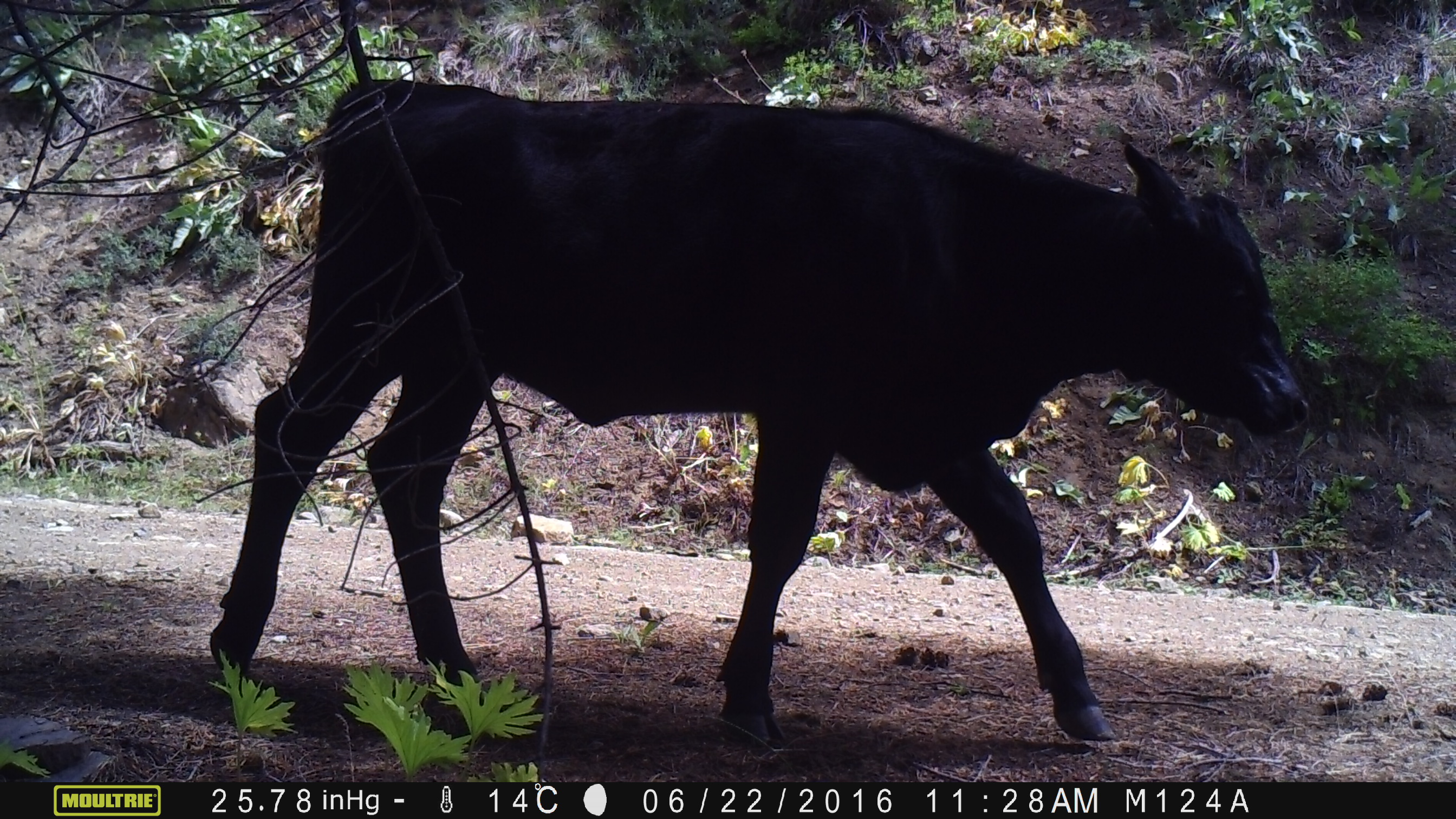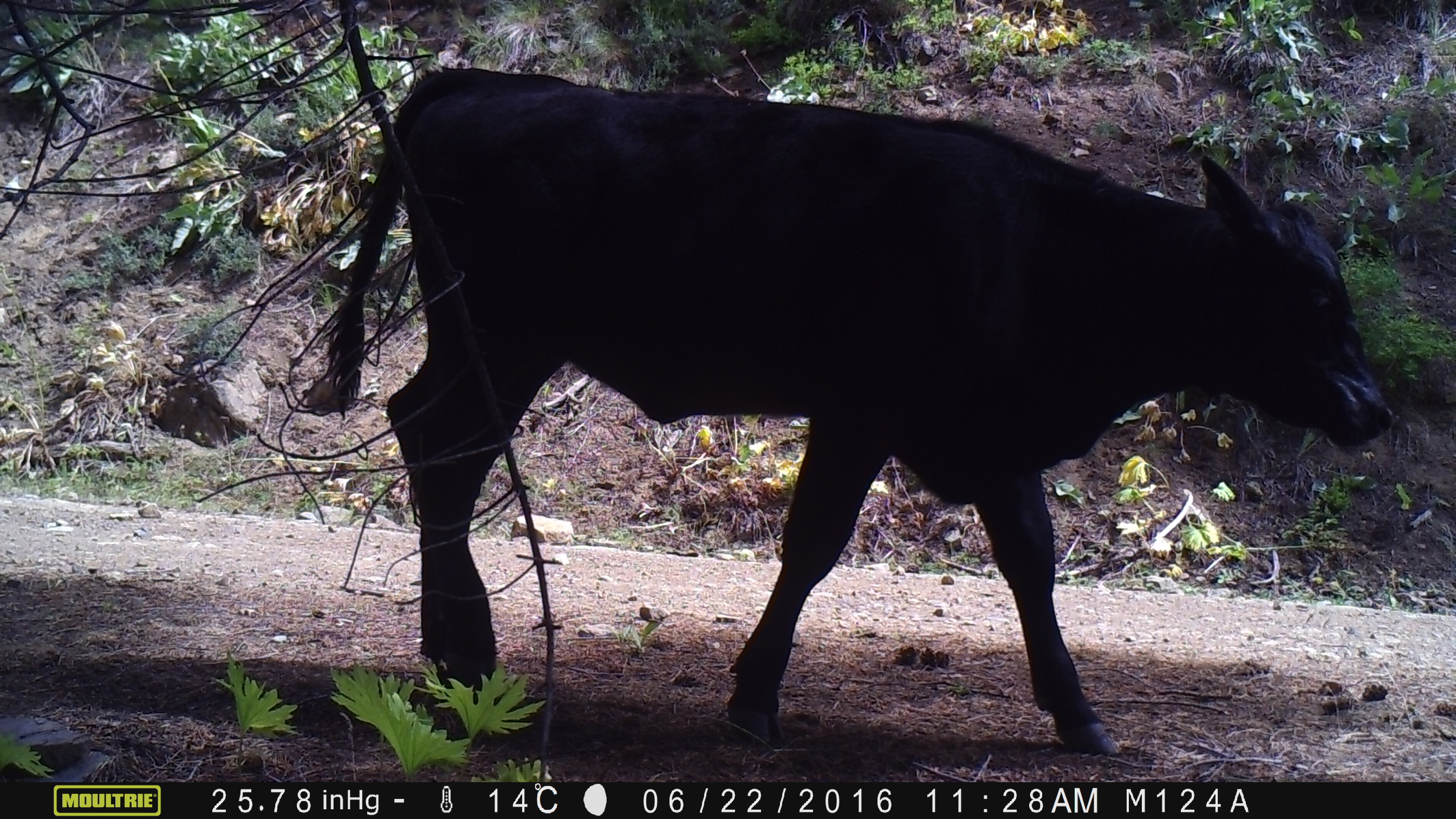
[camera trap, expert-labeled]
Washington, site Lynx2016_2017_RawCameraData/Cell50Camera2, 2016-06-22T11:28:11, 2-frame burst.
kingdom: Animalia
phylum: Chordata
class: Mammalia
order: Artiodactyla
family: Bovidae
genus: Bos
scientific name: Bos taurus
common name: domestic cattle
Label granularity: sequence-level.